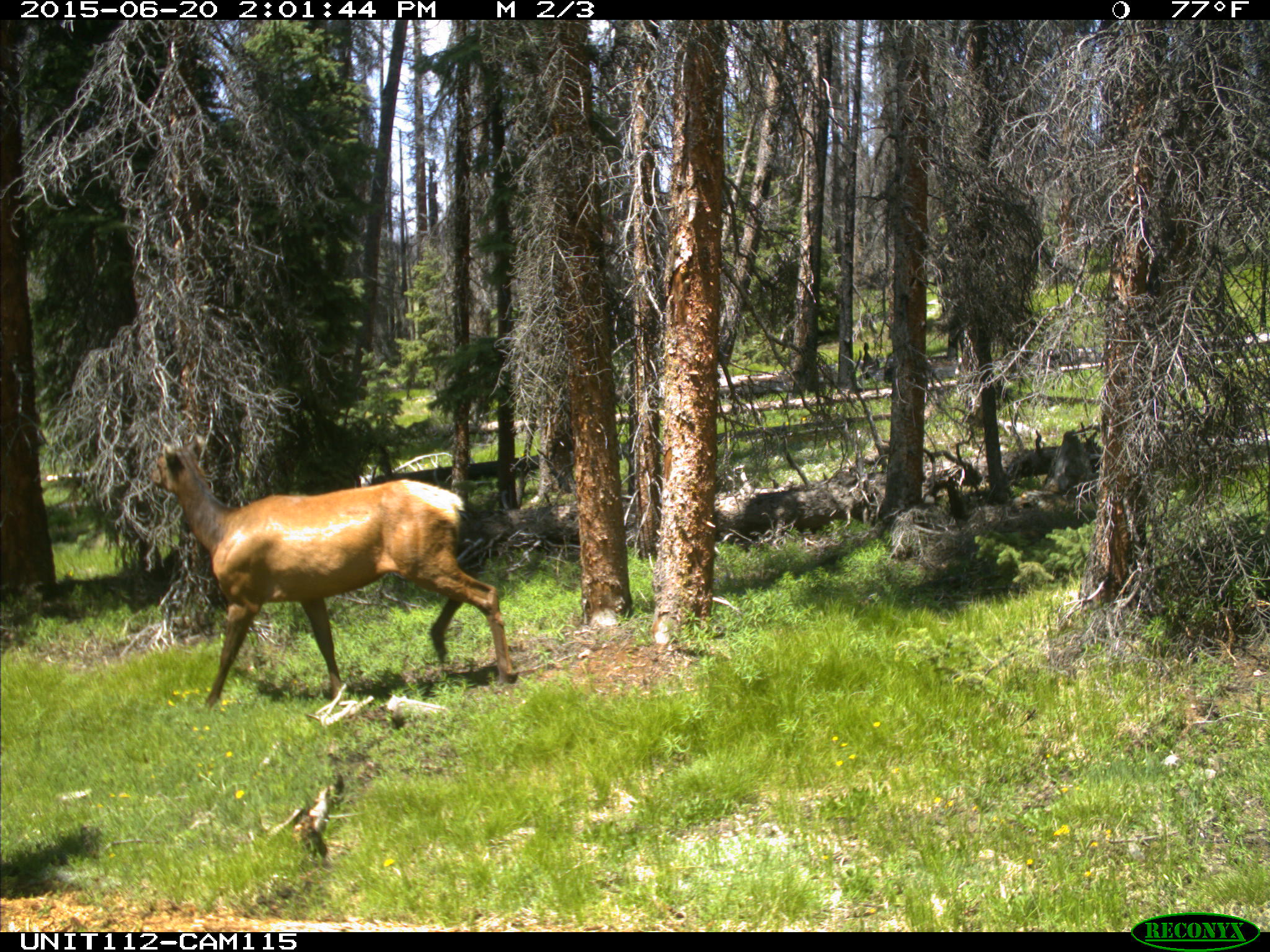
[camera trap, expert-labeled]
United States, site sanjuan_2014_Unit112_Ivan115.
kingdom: Animalia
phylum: Chordata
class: Mammalia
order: Artiodactyla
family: Cervidae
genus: Cervus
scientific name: Cervus elaphus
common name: red deer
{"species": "Cervus elaphus (red deer)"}